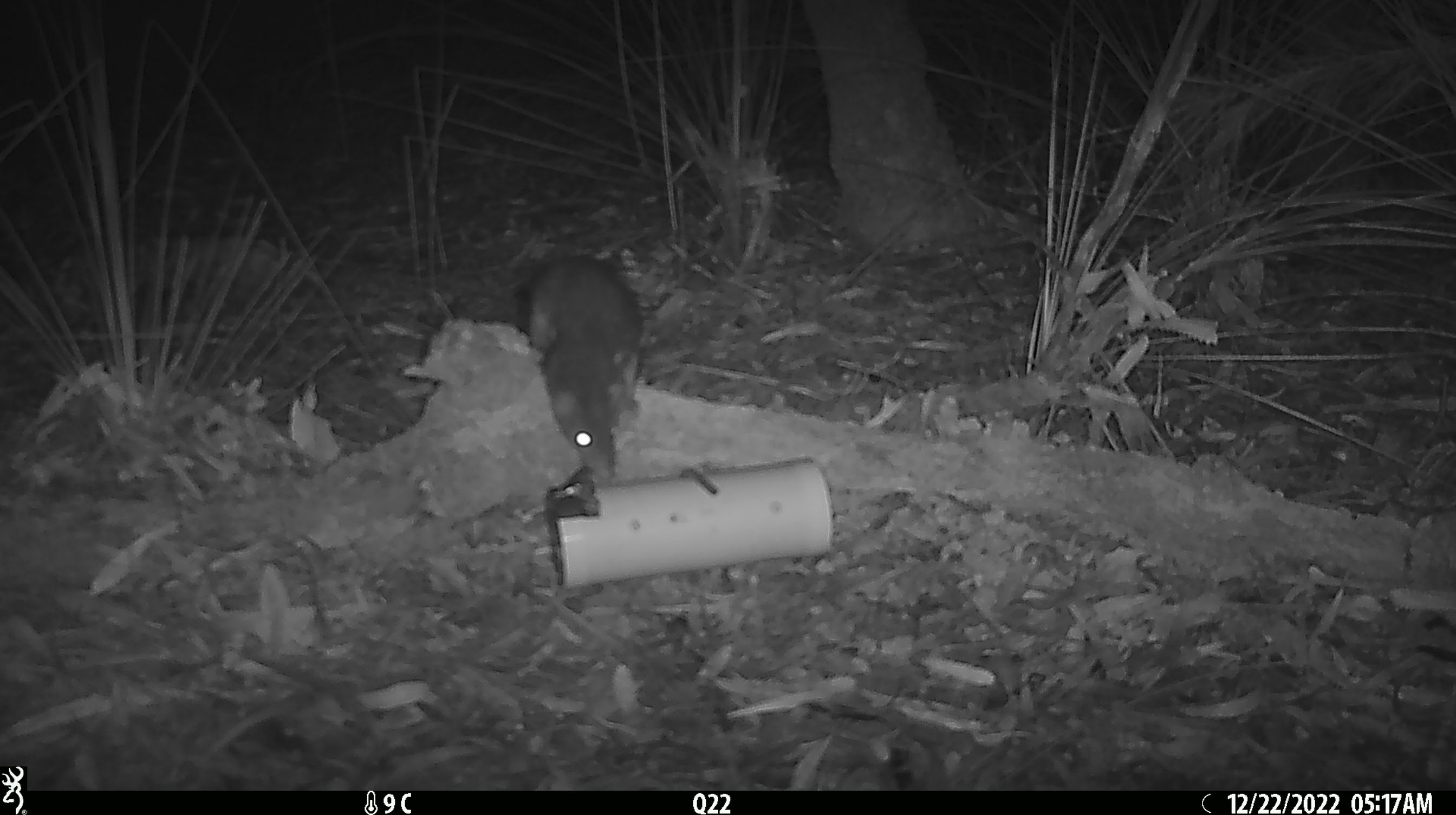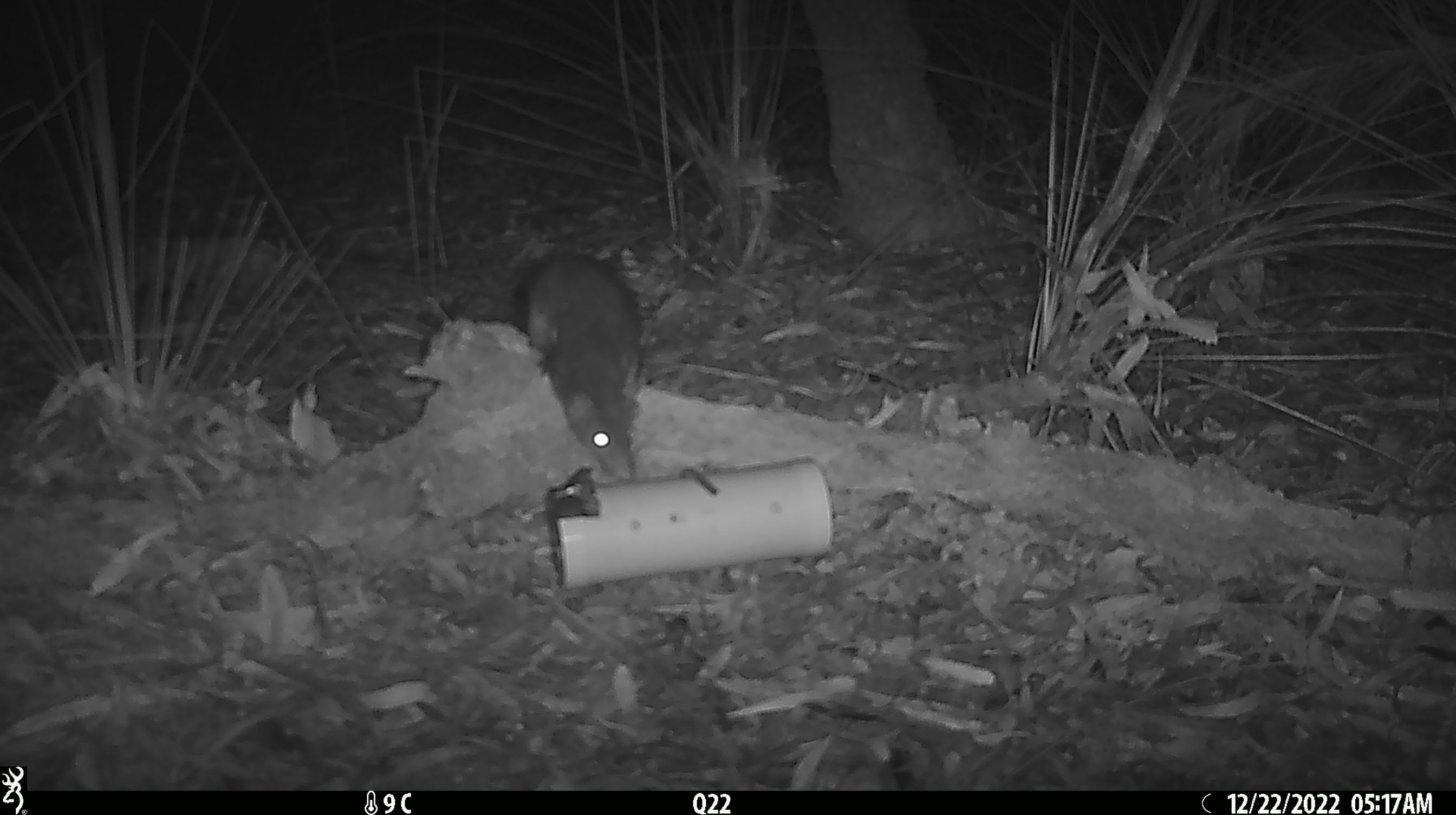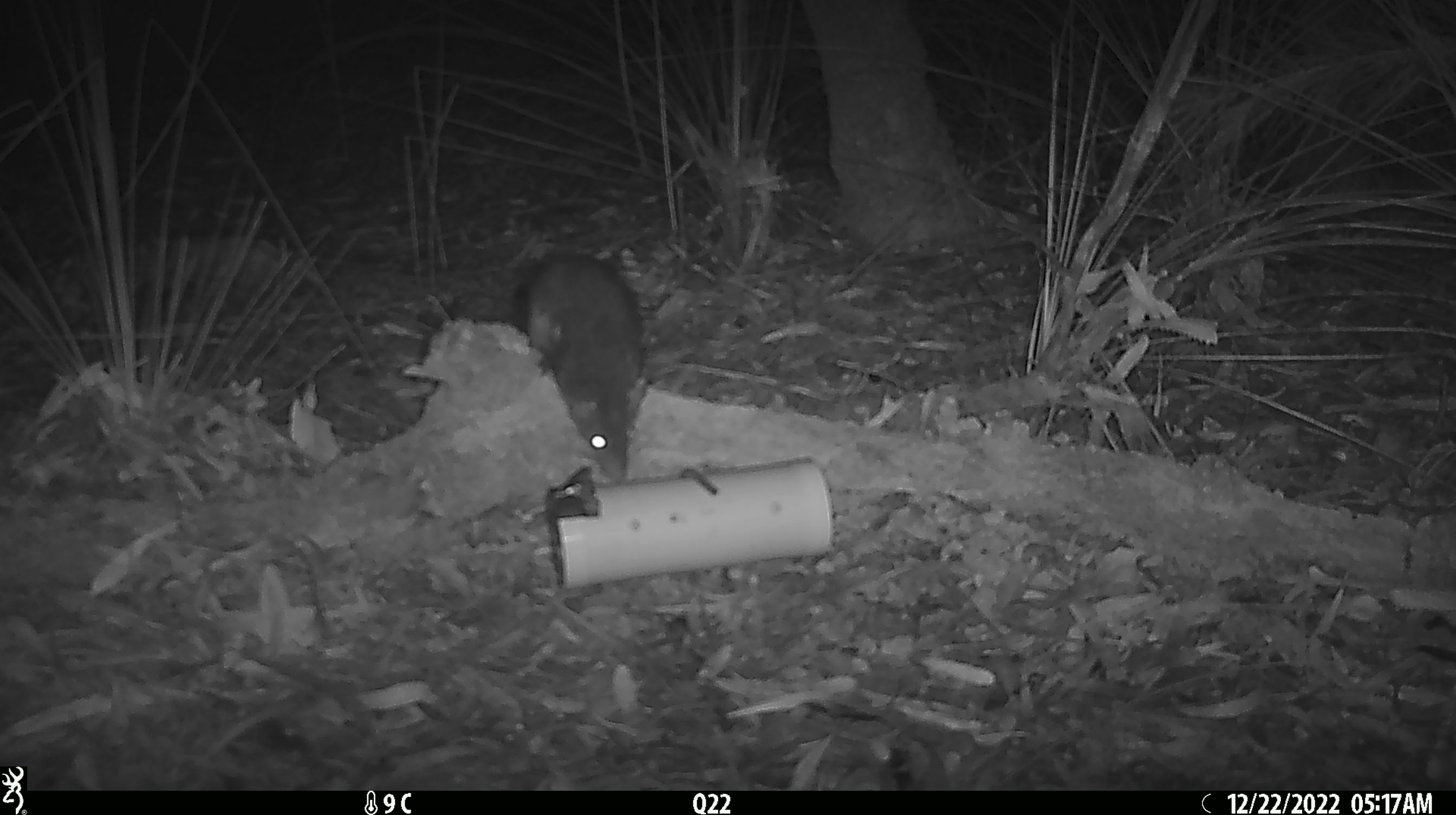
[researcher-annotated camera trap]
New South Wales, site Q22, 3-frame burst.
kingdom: Animalia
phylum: Chordata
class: Mammalia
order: Dasyuromorphia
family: Dasyuridae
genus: Dasyurus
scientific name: Dasyurus maculatus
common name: spotted-tailed quoll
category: quoll